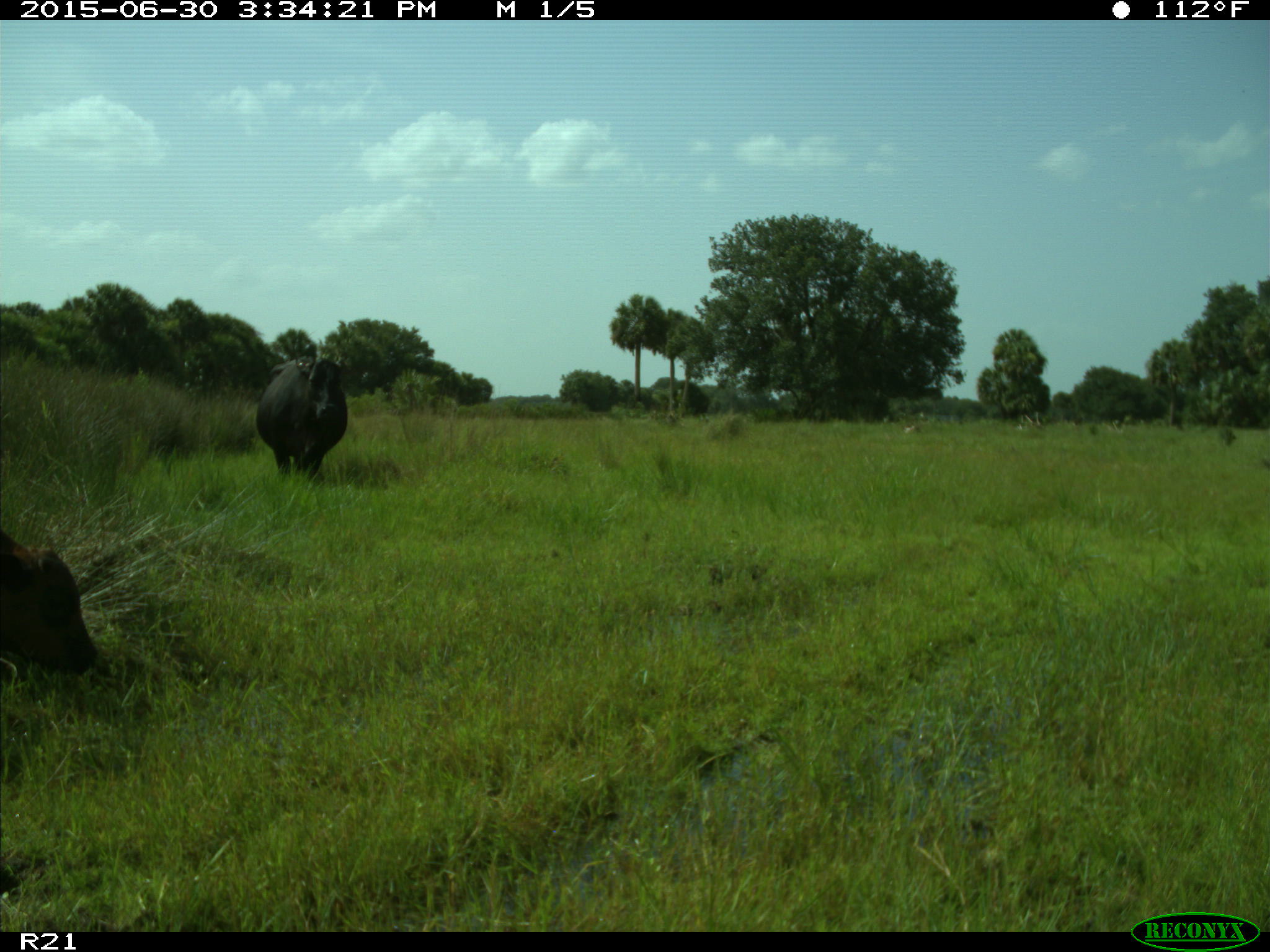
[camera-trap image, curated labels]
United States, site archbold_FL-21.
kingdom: Animalia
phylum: Chordata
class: Mammalia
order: Artiodactyla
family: Bovidae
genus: Bos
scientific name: Bos taurus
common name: domestic cow